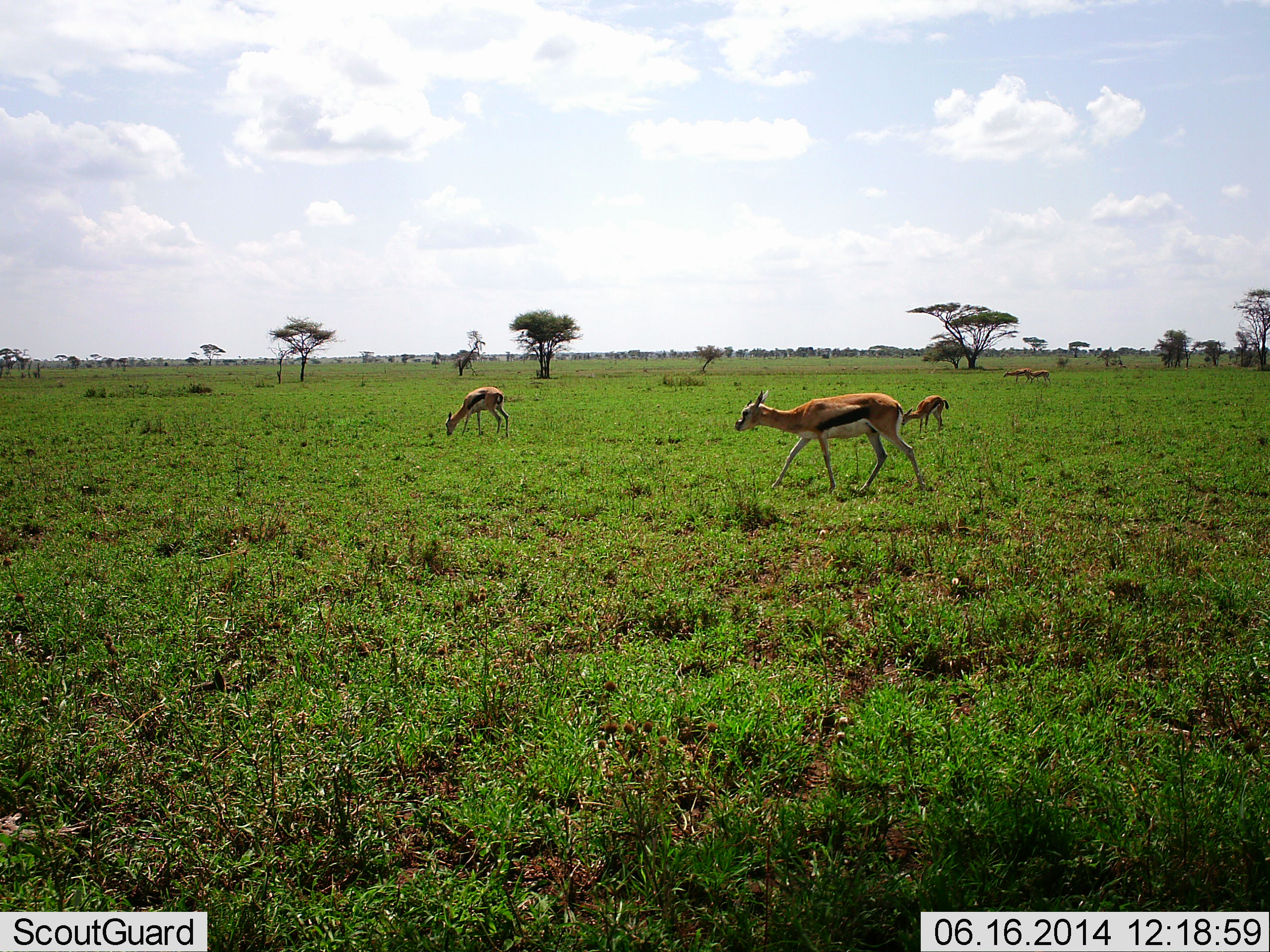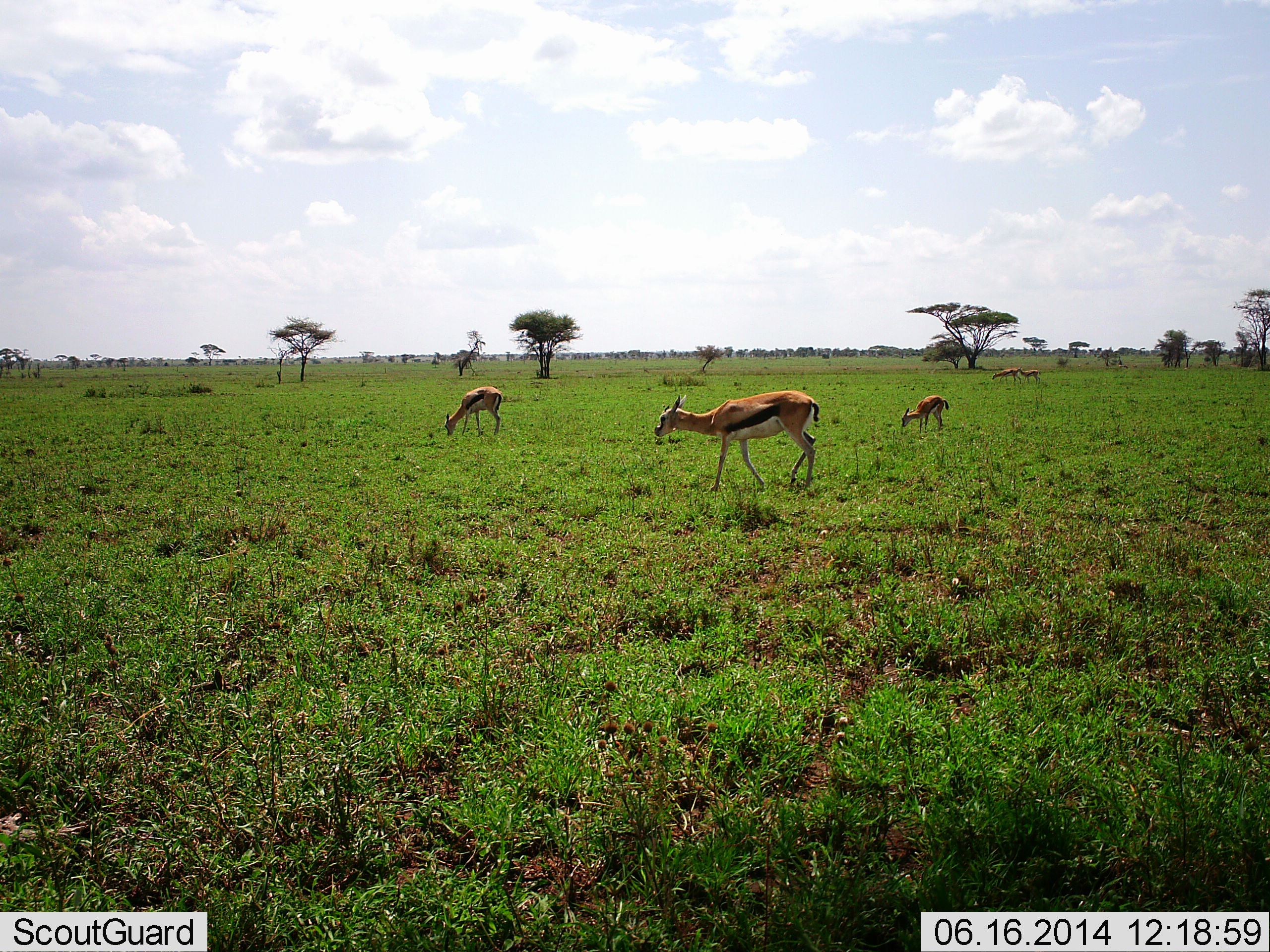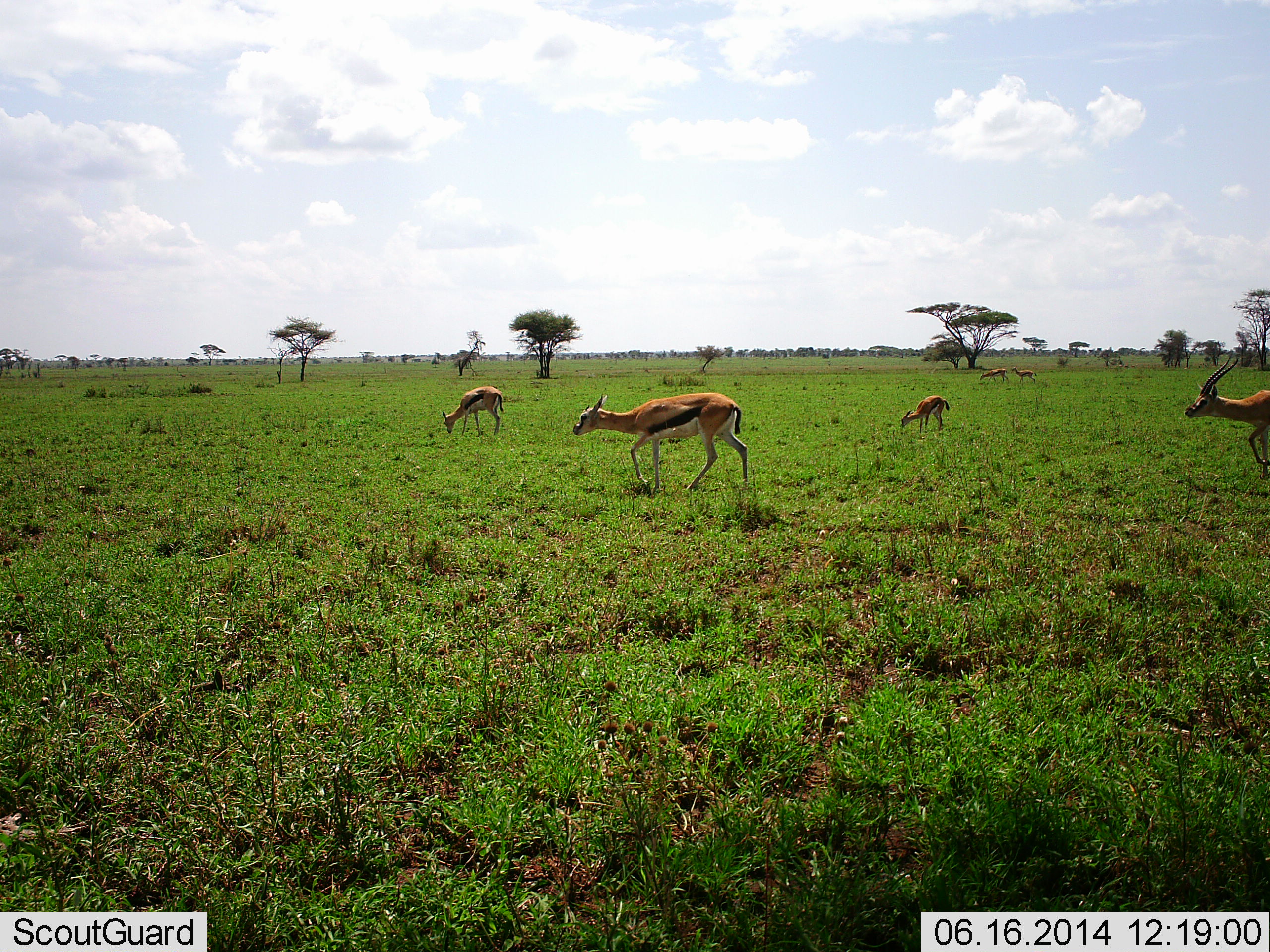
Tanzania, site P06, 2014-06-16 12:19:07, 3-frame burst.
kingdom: Animalia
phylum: Chordata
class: Mammalia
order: Artiodactyla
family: Bovidae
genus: Eudorcas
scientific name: Eudorcas thomsonii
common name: thomson's gazelle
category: gazellethomsons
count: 6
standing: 30%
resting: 0%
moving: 60%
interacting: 0%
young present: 30%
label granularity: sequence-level